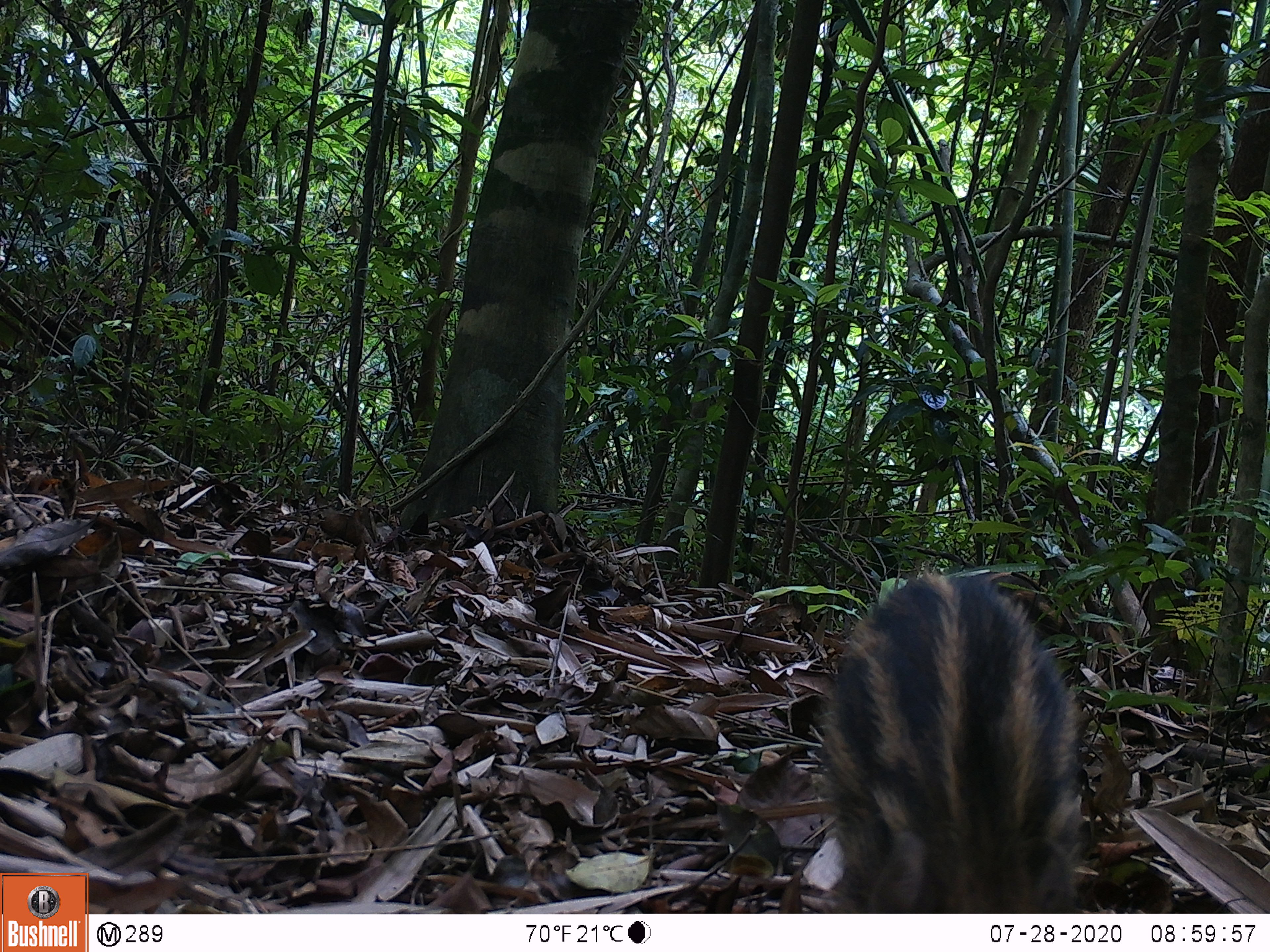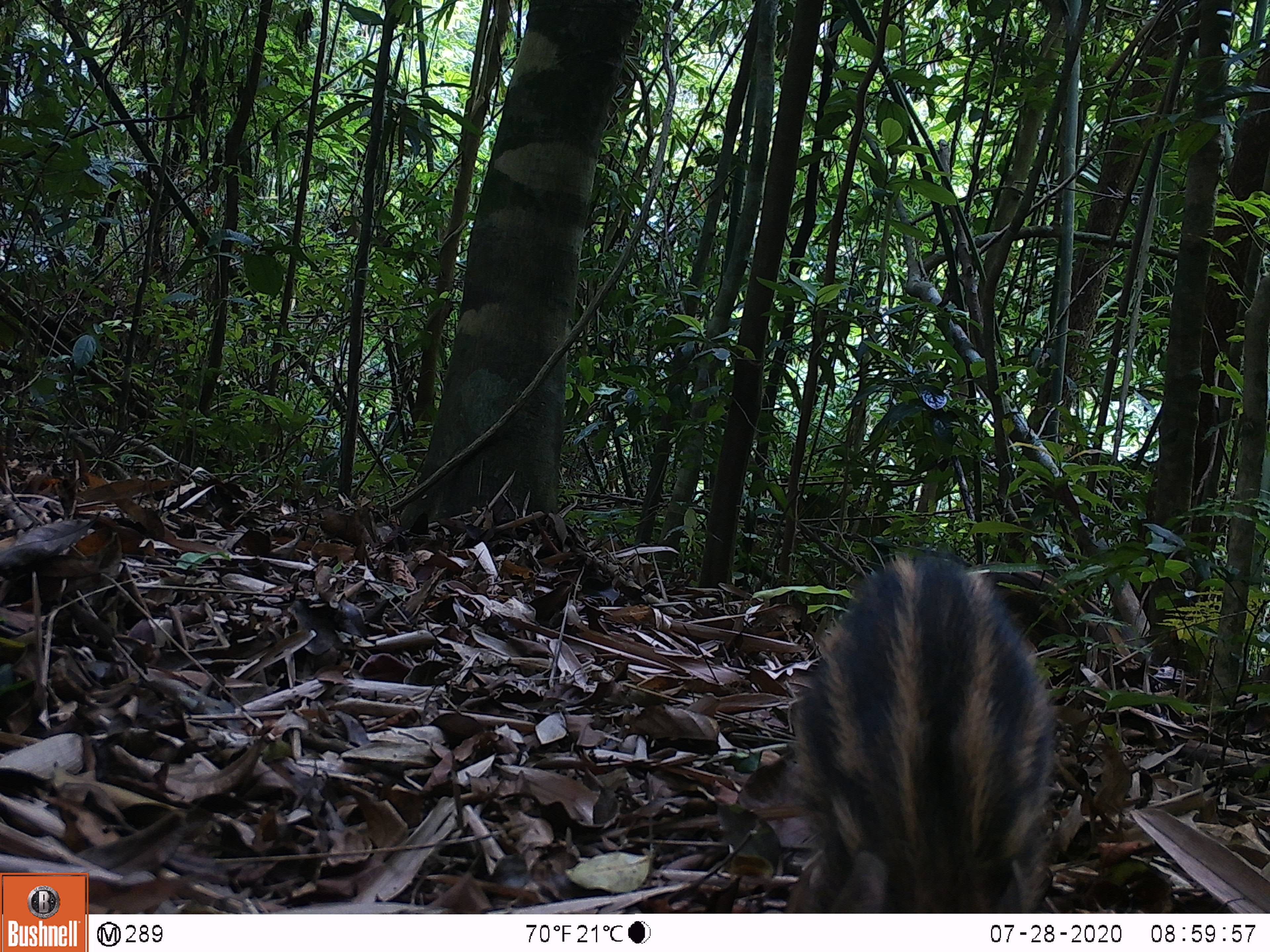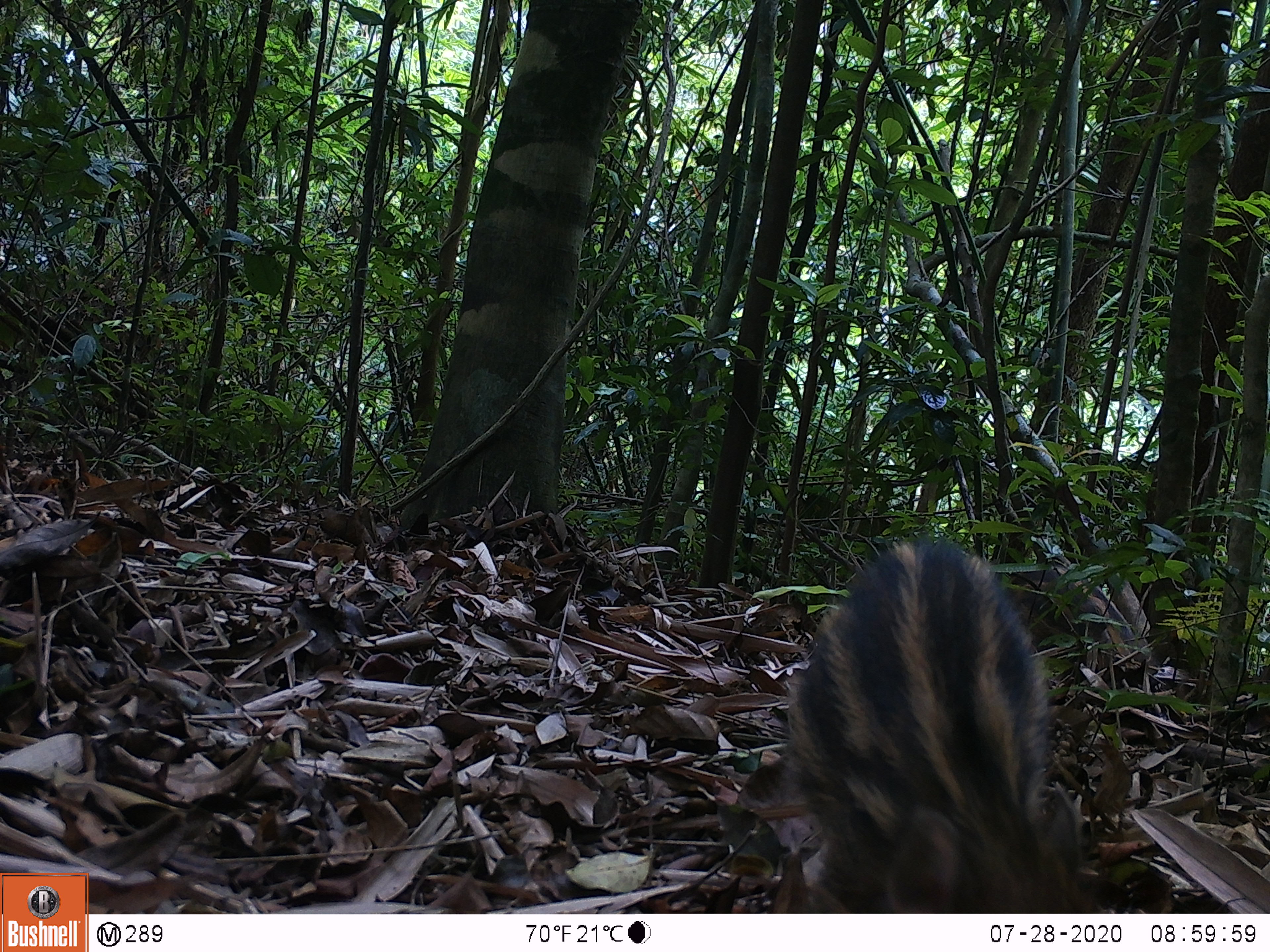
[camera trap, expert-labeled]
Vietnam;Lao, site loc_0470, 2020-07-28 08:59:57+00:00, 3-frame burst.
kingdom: Animalia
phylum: Chordata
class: Mammalia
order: Artiodactyla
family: Suidae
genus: Sus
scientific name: Sus scrofa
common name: eurasian wild pig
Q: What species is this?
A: Eurasian wild pig (Sus scrofa).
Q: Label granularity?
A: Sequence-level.